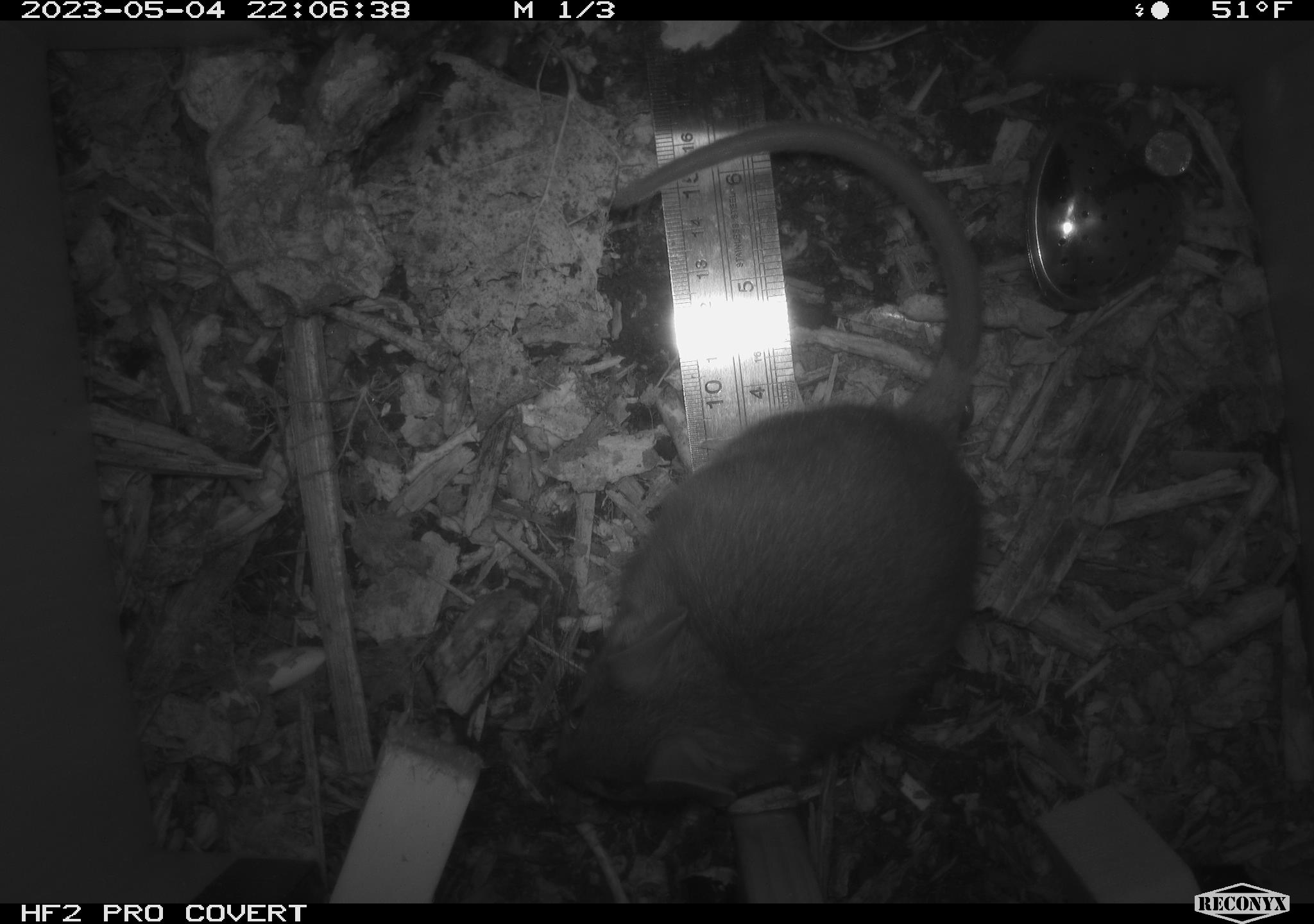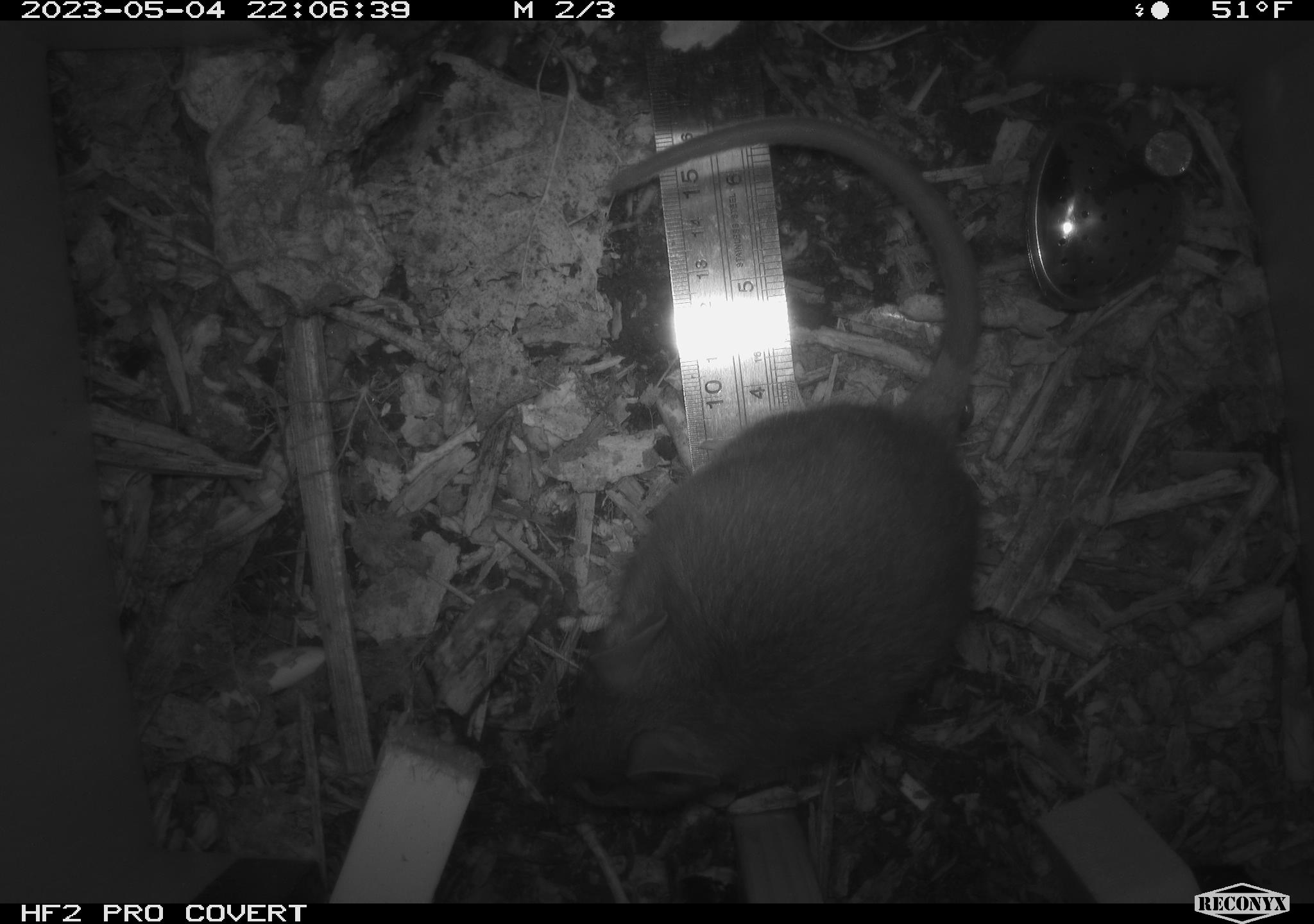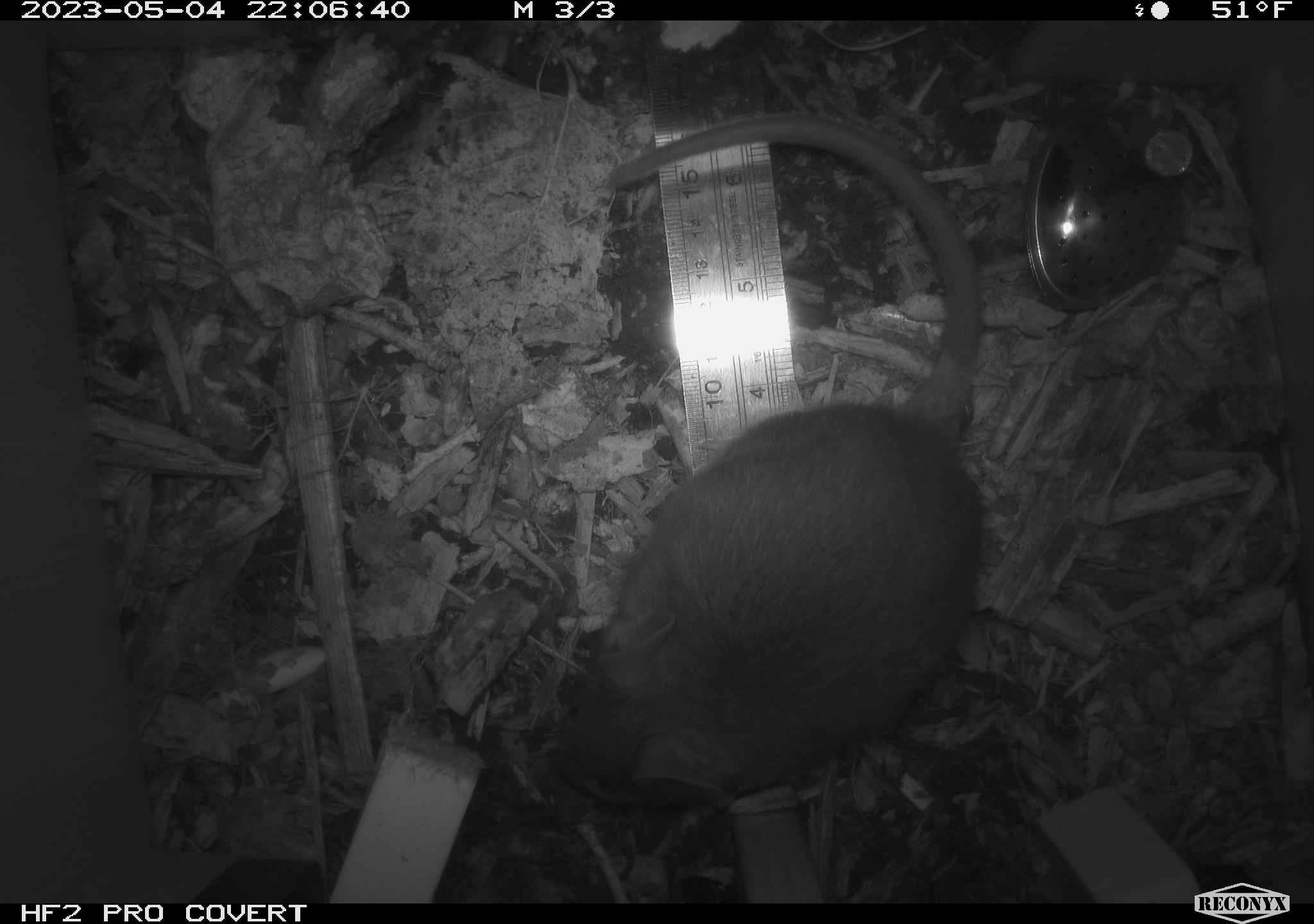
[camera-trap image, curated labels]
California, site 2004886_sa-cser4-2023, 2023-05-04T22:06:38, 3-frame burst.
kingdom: Animalia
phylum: Chordata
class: Mammalia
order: Rodentia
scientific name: Rodentia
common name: woodrat or rat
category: woodrat or rat species